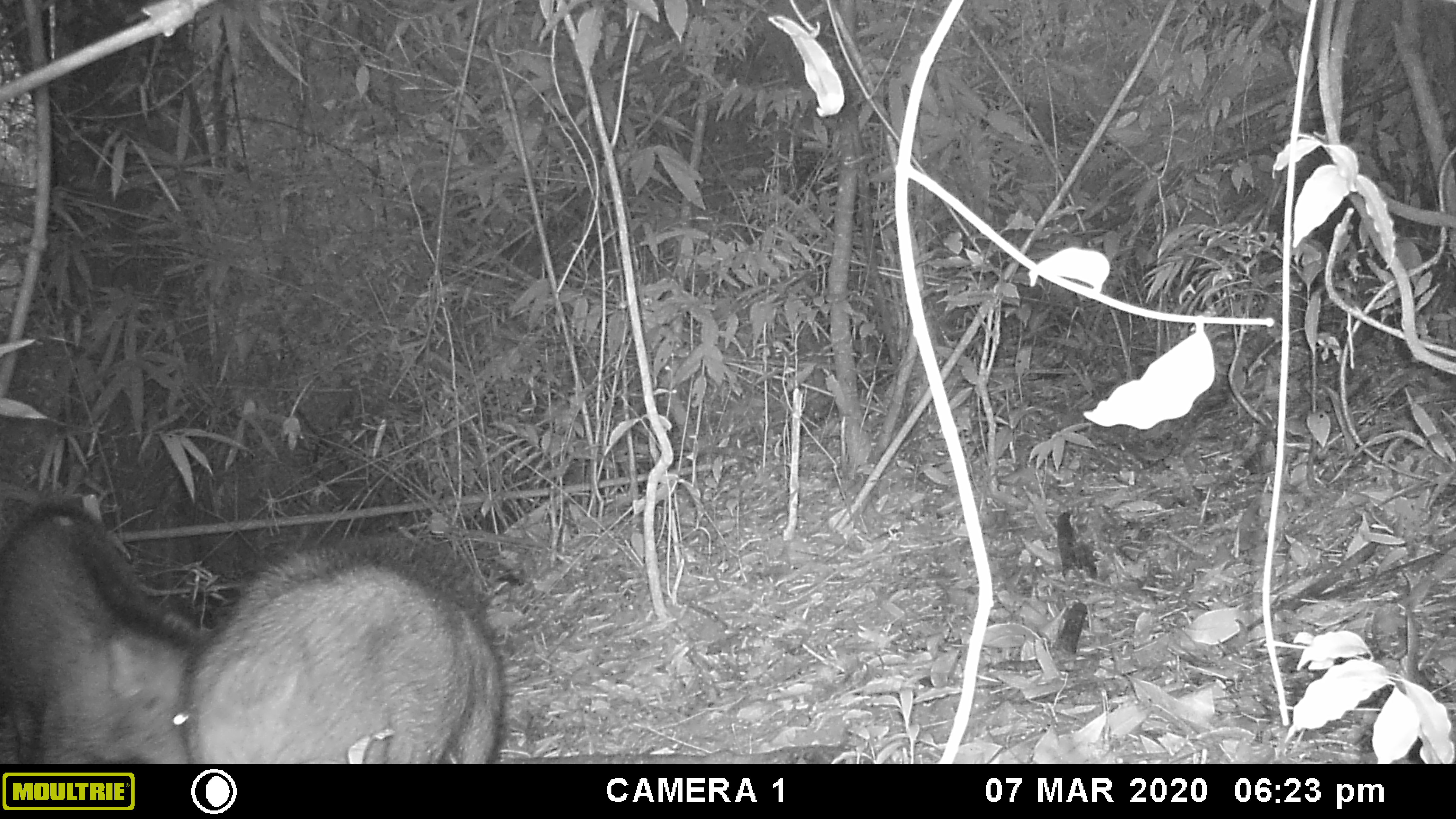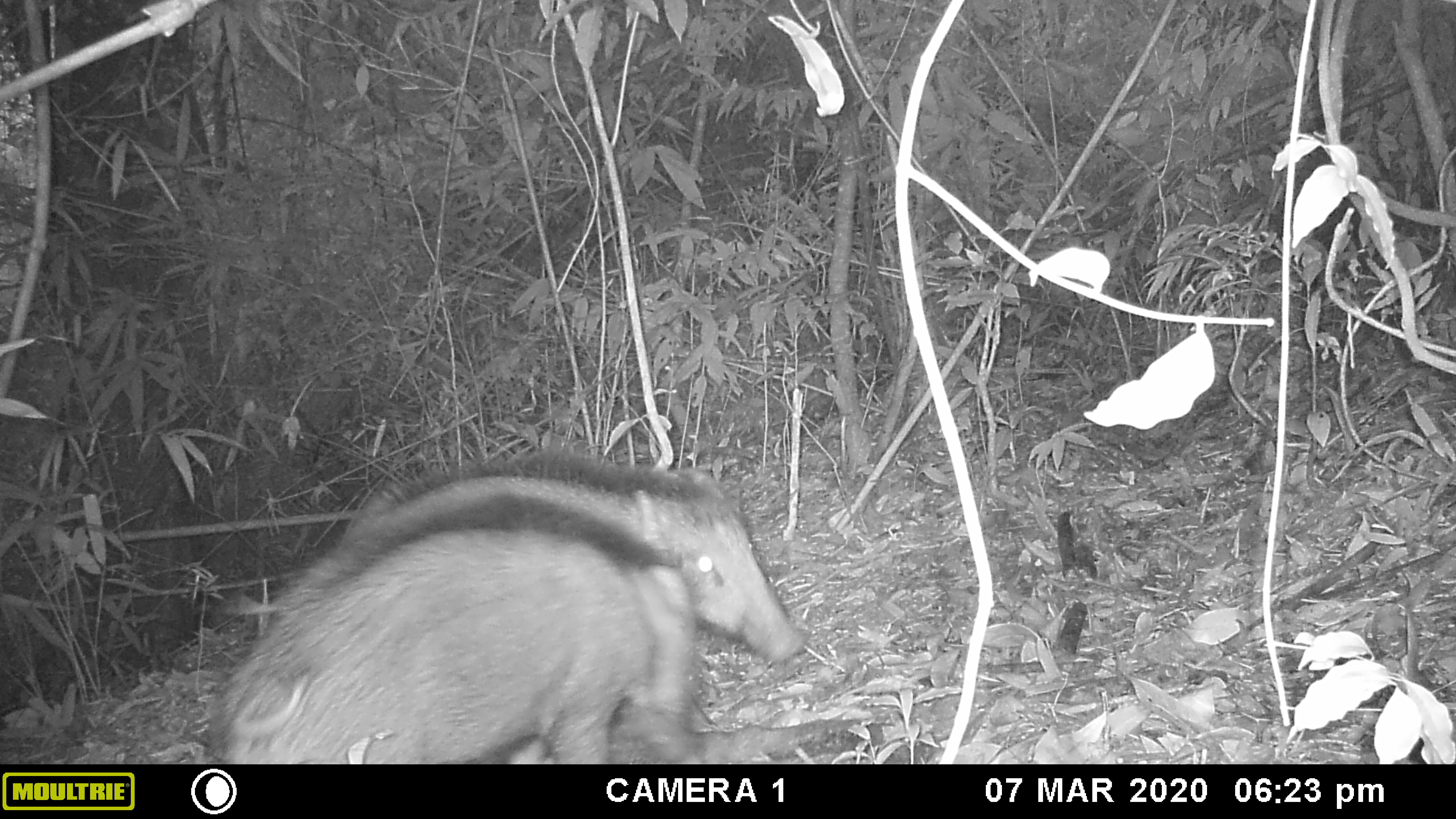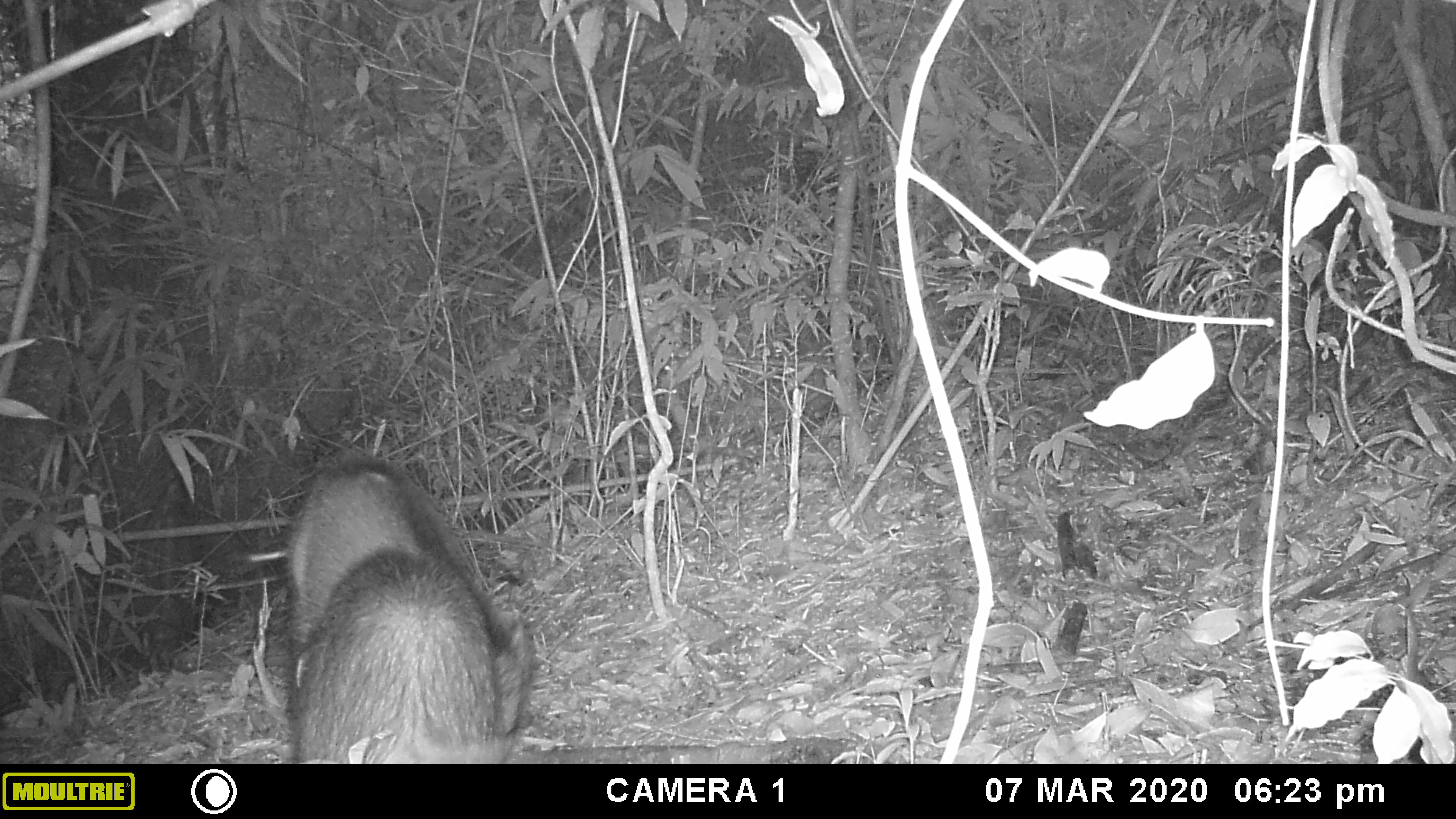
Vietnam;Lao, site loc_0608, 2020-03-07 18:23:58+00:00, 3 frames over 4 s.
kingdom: Animalia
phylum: Chordata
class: Mammalia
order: Artiodactyla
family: Suidae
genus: Sus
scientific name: Sus scrofa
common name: eurasian wild pig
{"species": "eurasian wild pig (Sus scrofa)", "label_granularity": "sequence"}